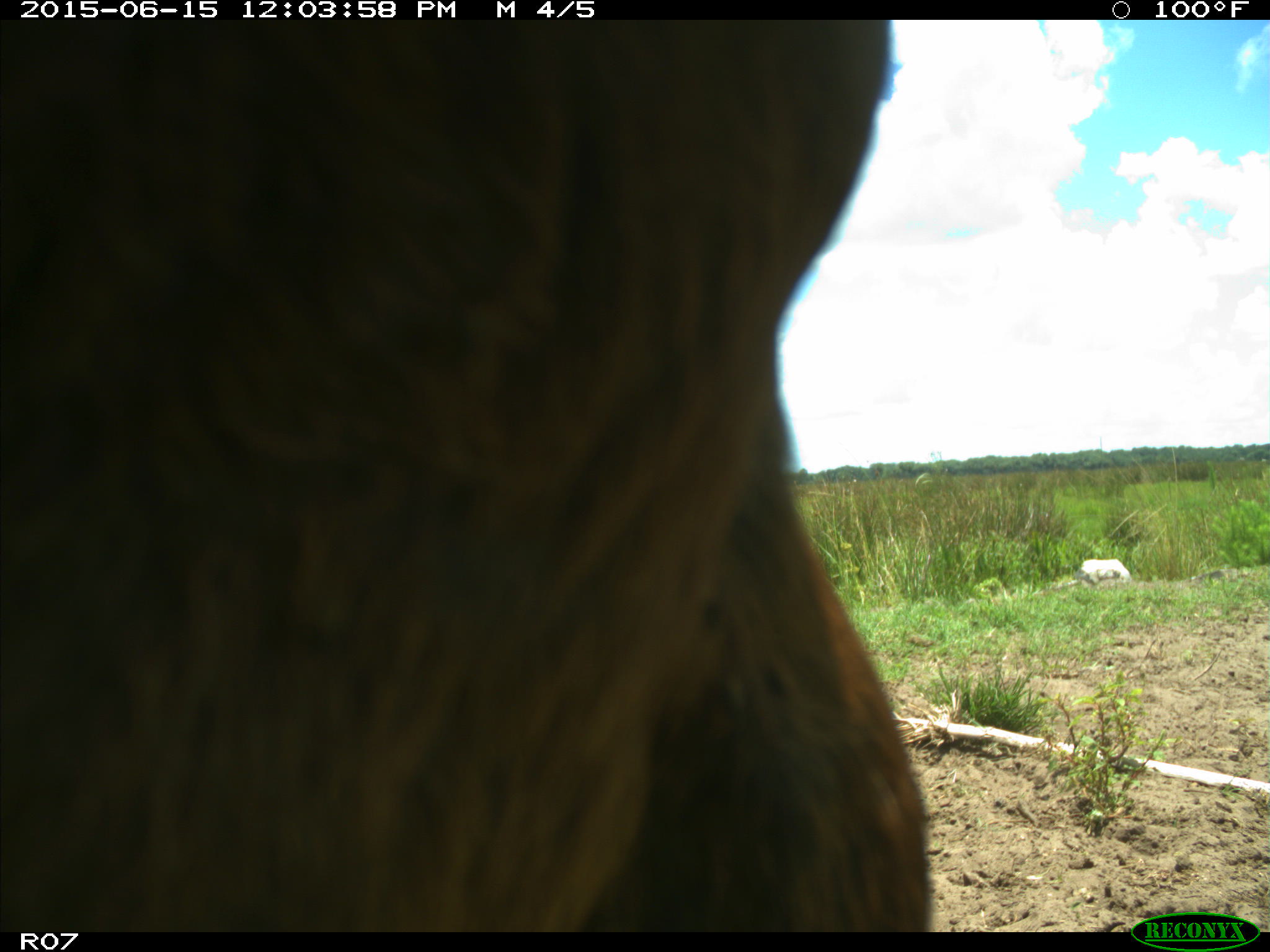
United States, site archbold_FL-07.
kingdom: Animalia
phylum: Chordata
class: Mammalia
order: Artiodactyla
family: Bovidae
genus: Bos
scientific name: Bos taurus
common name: domestic cow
Bos taurus (domestic cow).